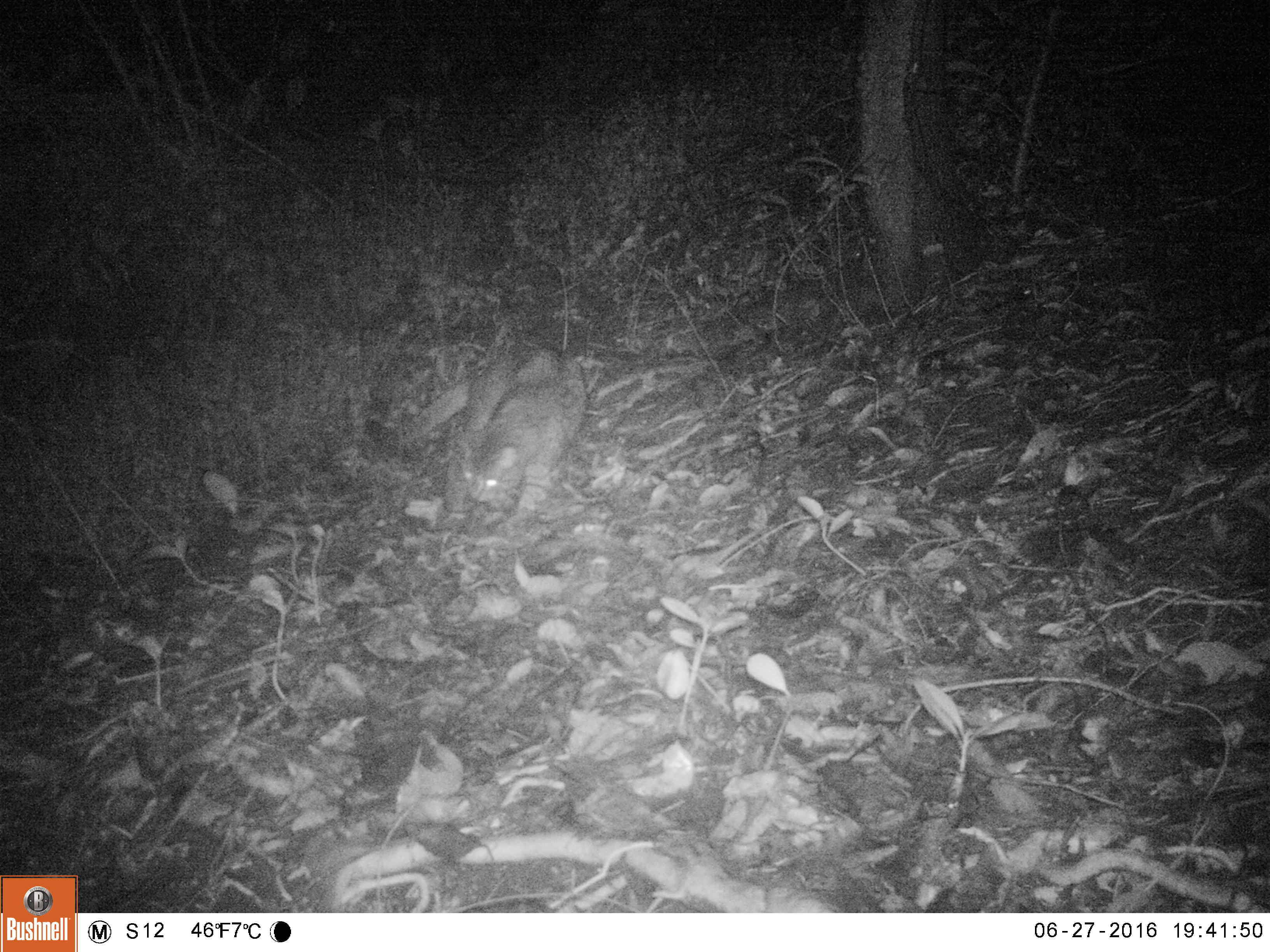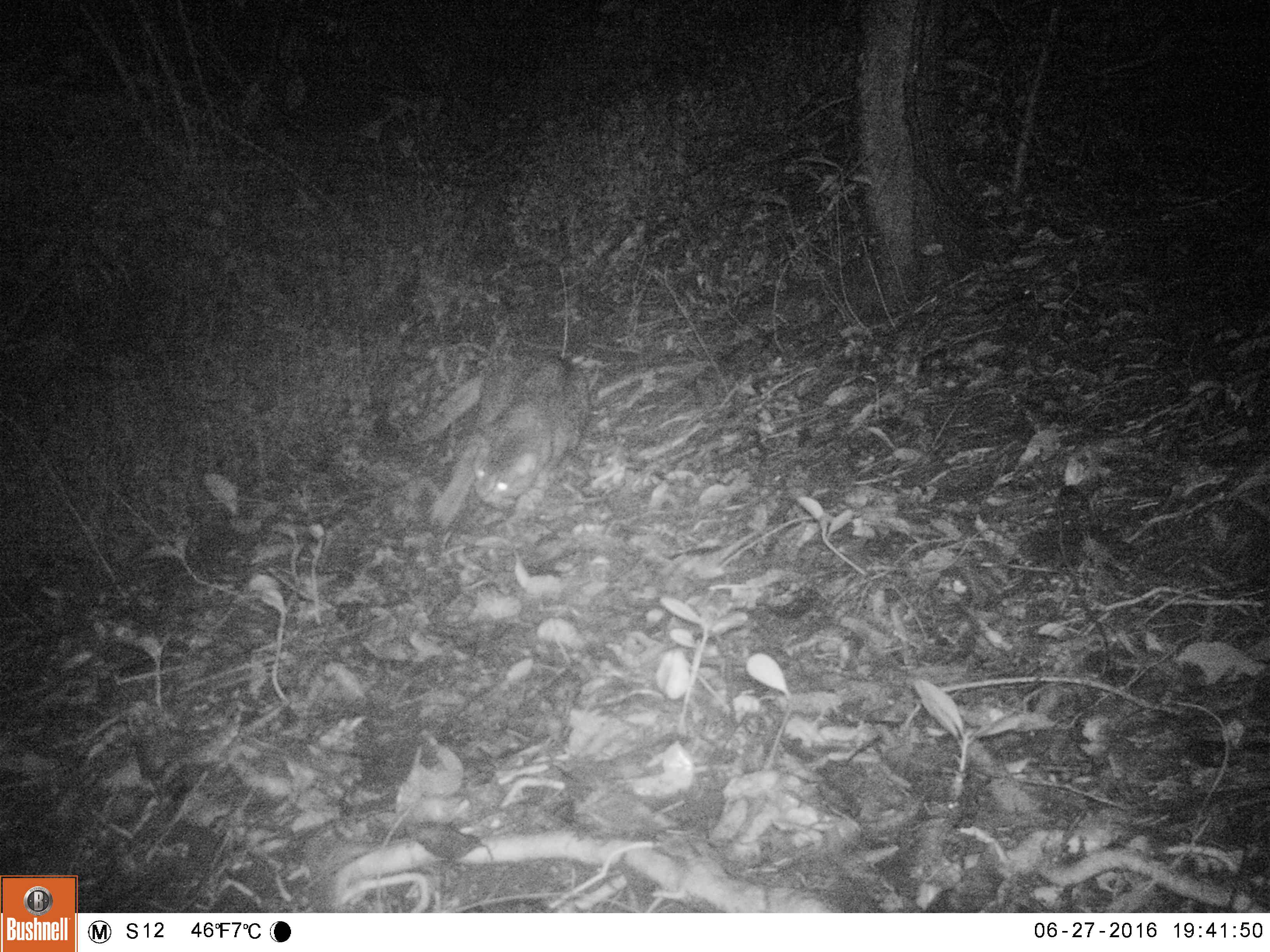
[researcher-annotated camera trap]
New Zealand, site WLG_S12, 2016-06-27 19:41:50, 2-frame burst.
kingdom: Animalia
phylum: Chordata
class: Mammalia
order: Carnivora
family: Felidae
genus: Felis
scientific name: Felis catus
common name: domestic cat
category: cat